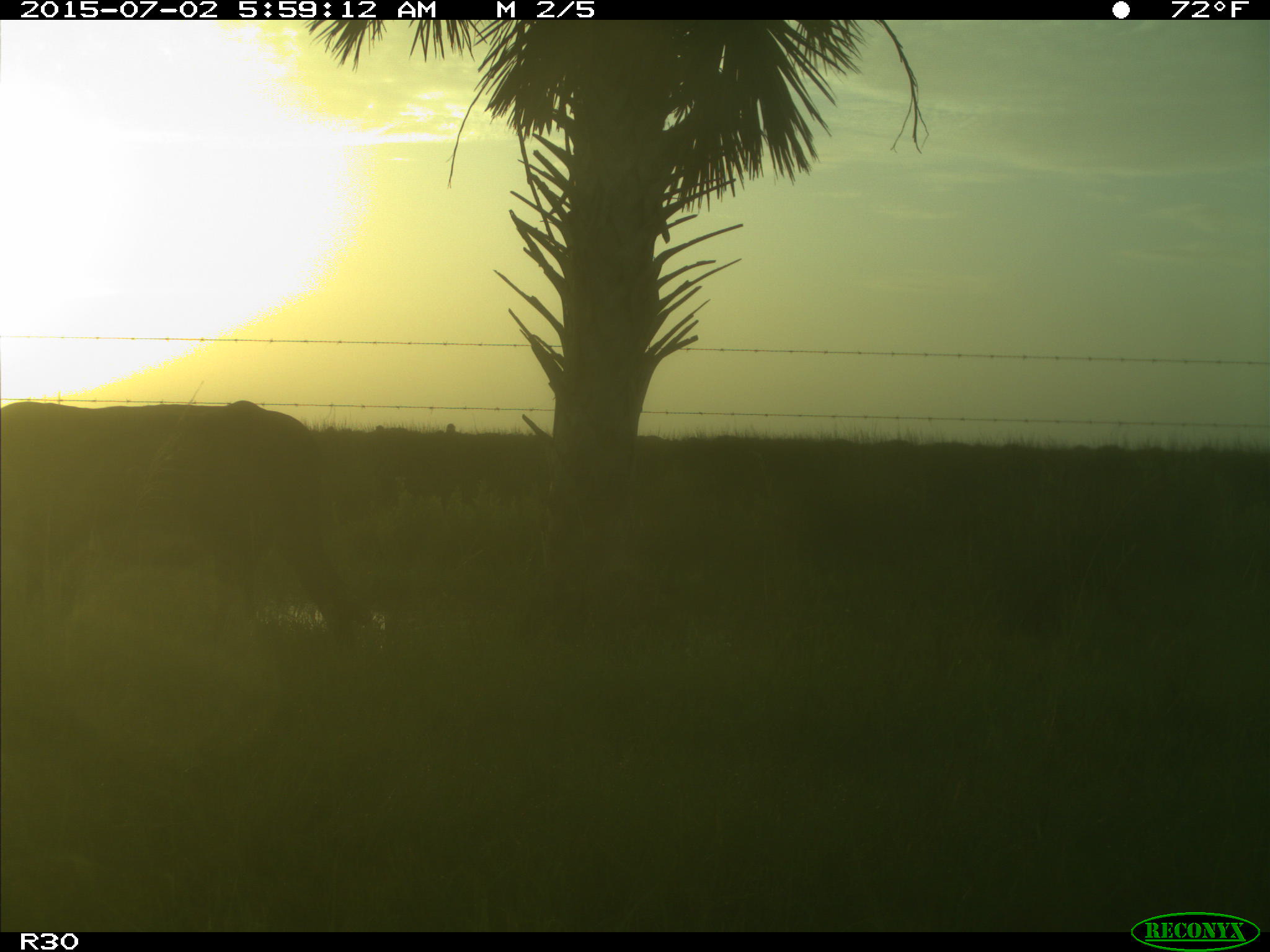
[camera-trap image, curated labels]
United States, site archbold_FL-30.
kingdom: Animalia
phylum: Chordata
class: Mammalia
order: Artiodactyla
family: Bovidae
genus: Bos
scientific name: Bos taurus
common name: domestic cow